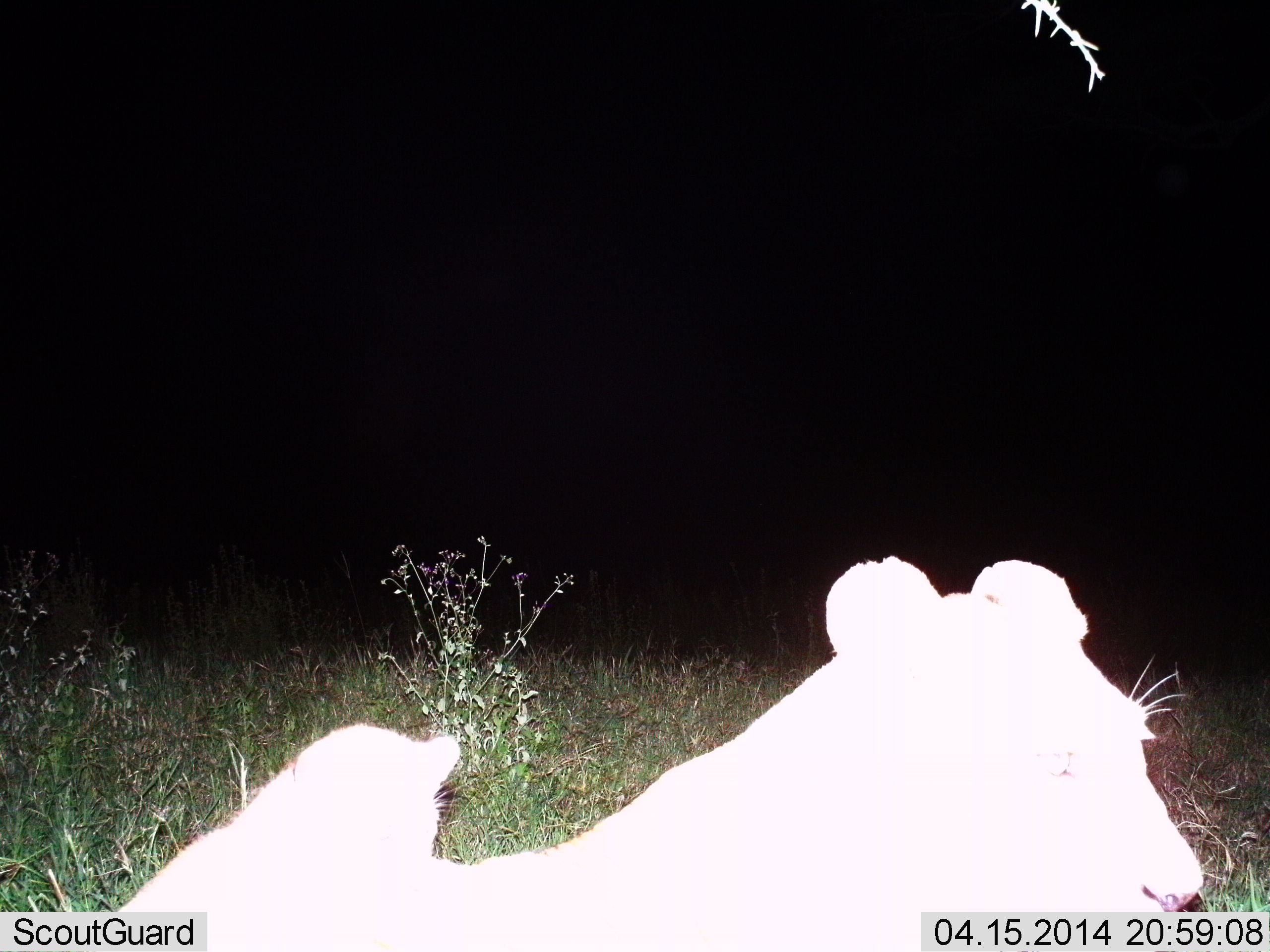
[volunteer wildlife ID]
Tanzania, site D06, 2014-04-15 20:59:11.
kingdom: Animalia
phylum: Chordata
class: Mammalia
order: Carnivora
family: Felidae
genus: Panthera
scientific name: Panthera leo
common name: lion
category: lionfemale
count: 1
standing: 20%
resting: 70%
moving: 10%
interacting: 0%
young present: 30%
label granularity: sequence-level